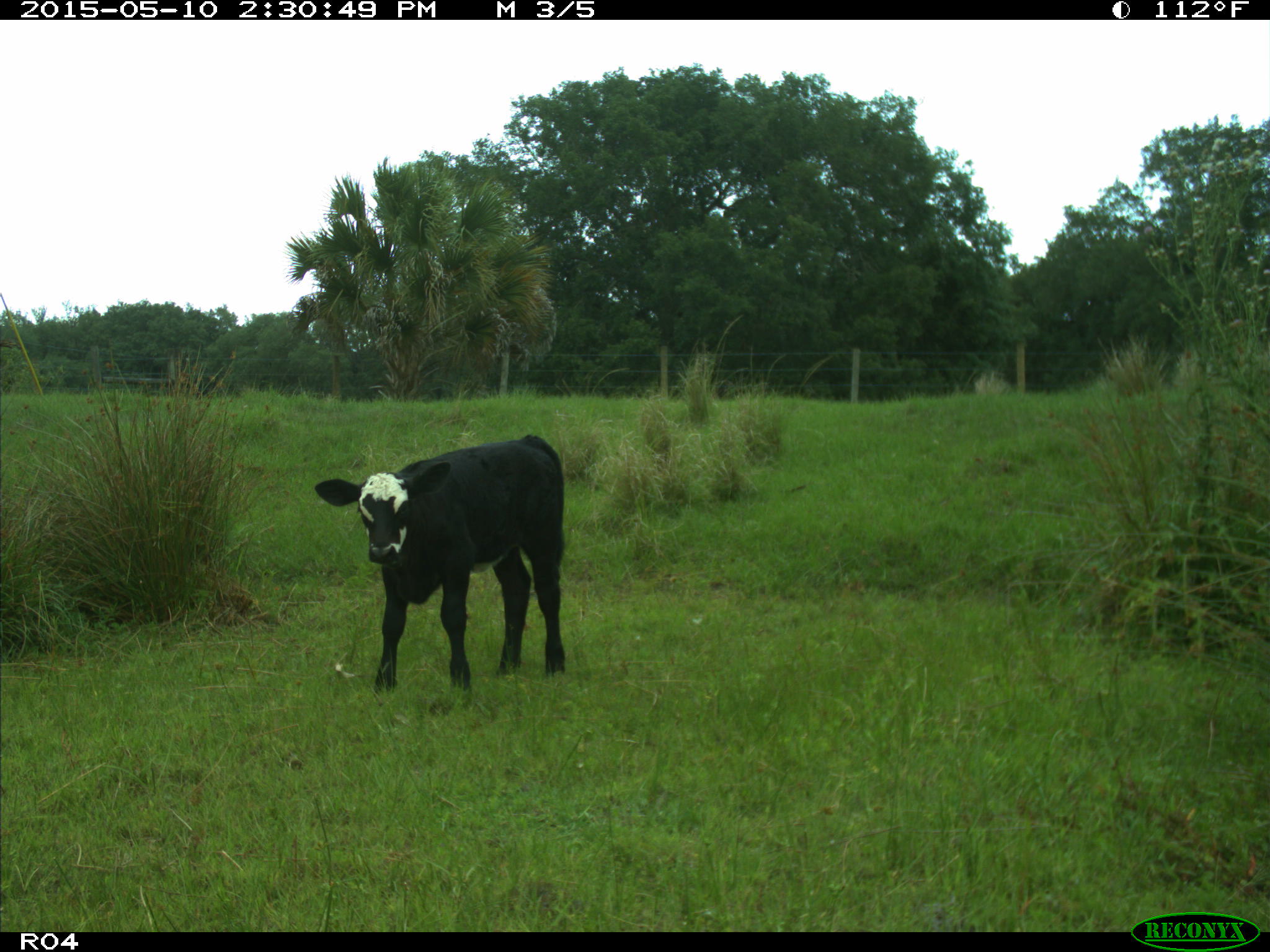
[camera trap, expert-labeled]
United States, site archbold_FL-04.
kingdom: Animalia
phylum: Chordata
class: Mammalia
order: Artiodactyla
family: Bovidae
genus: Bos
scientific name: Bos taurus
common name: domestic cow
Bos taurus (domestic cow).